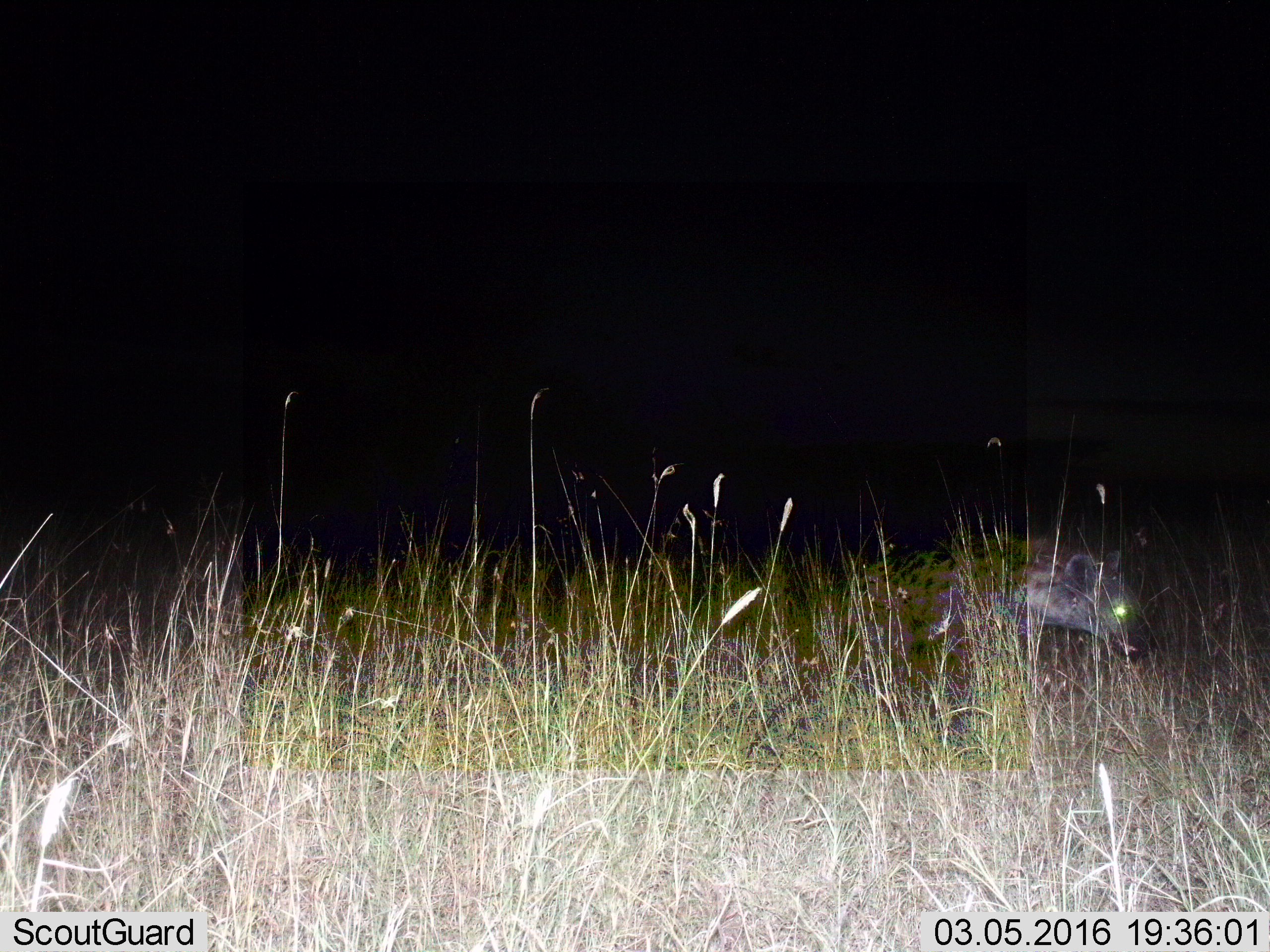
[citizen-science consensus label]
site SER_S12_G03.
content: unidentified animal